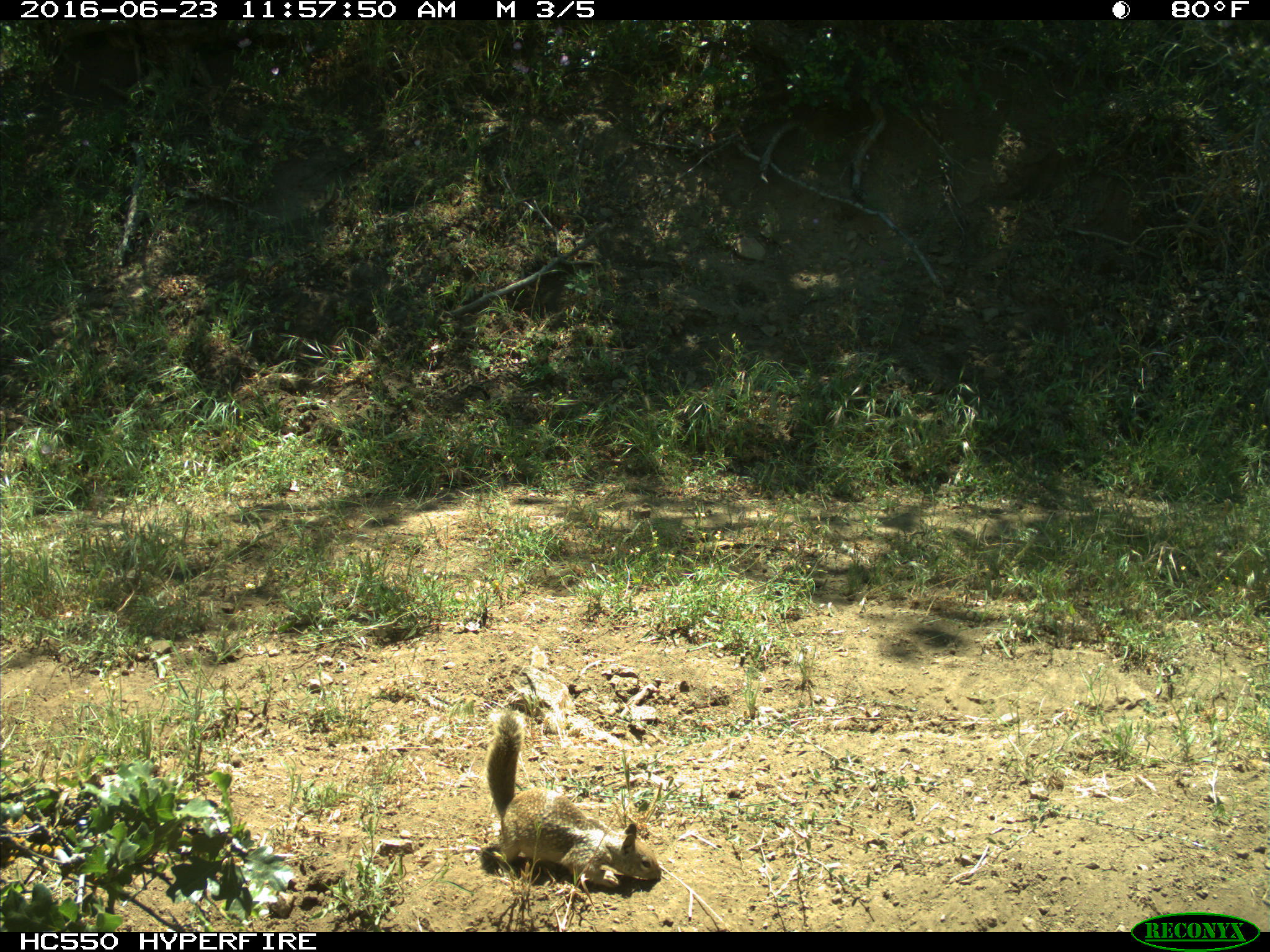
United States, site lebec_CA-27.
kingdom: Animalia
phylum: Chordata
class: Mammalia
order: Rodentia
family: Sciuridae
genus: Otospermophilus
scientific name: Otospermophilus beecheyi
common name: california ground squirrel